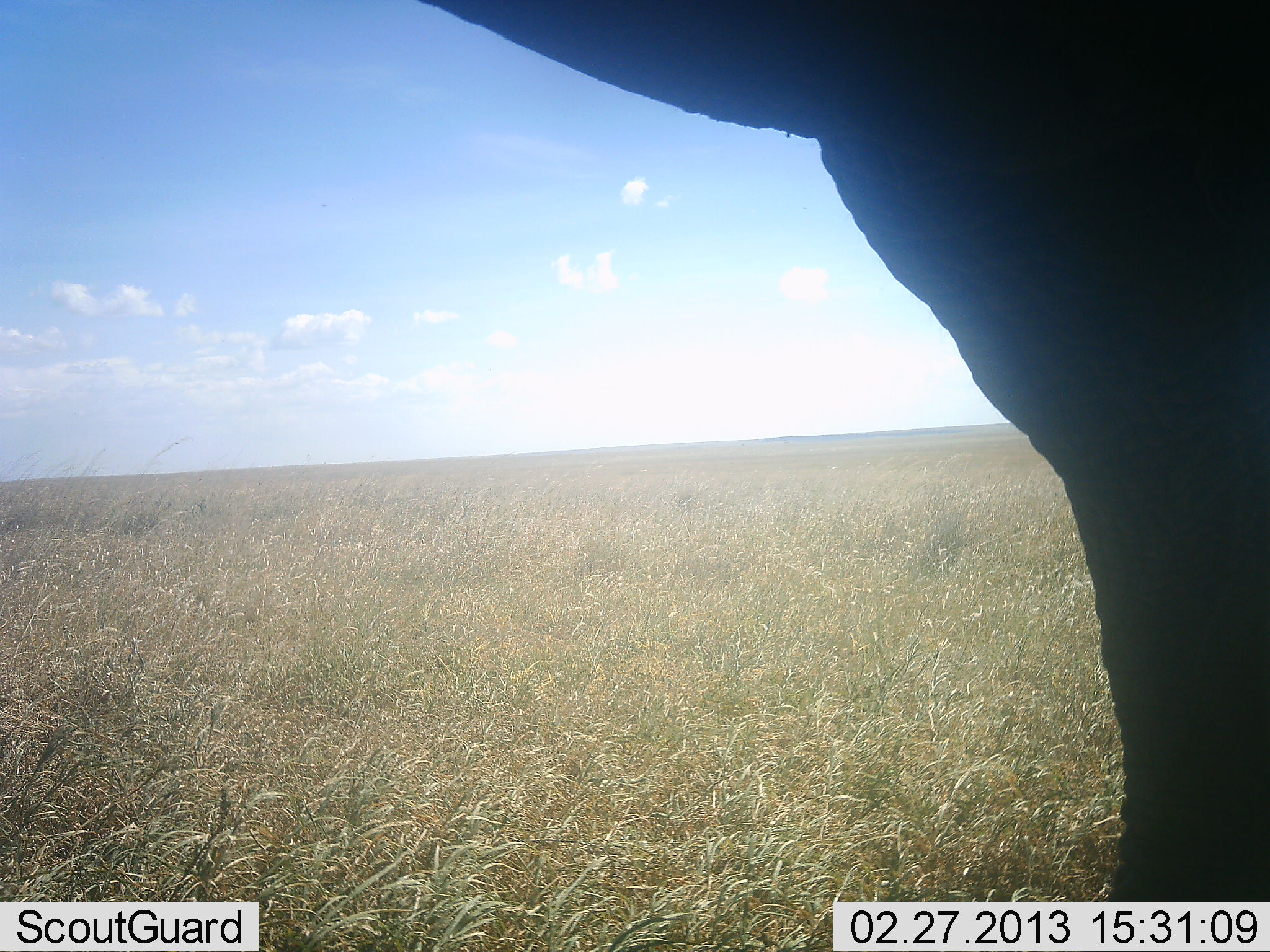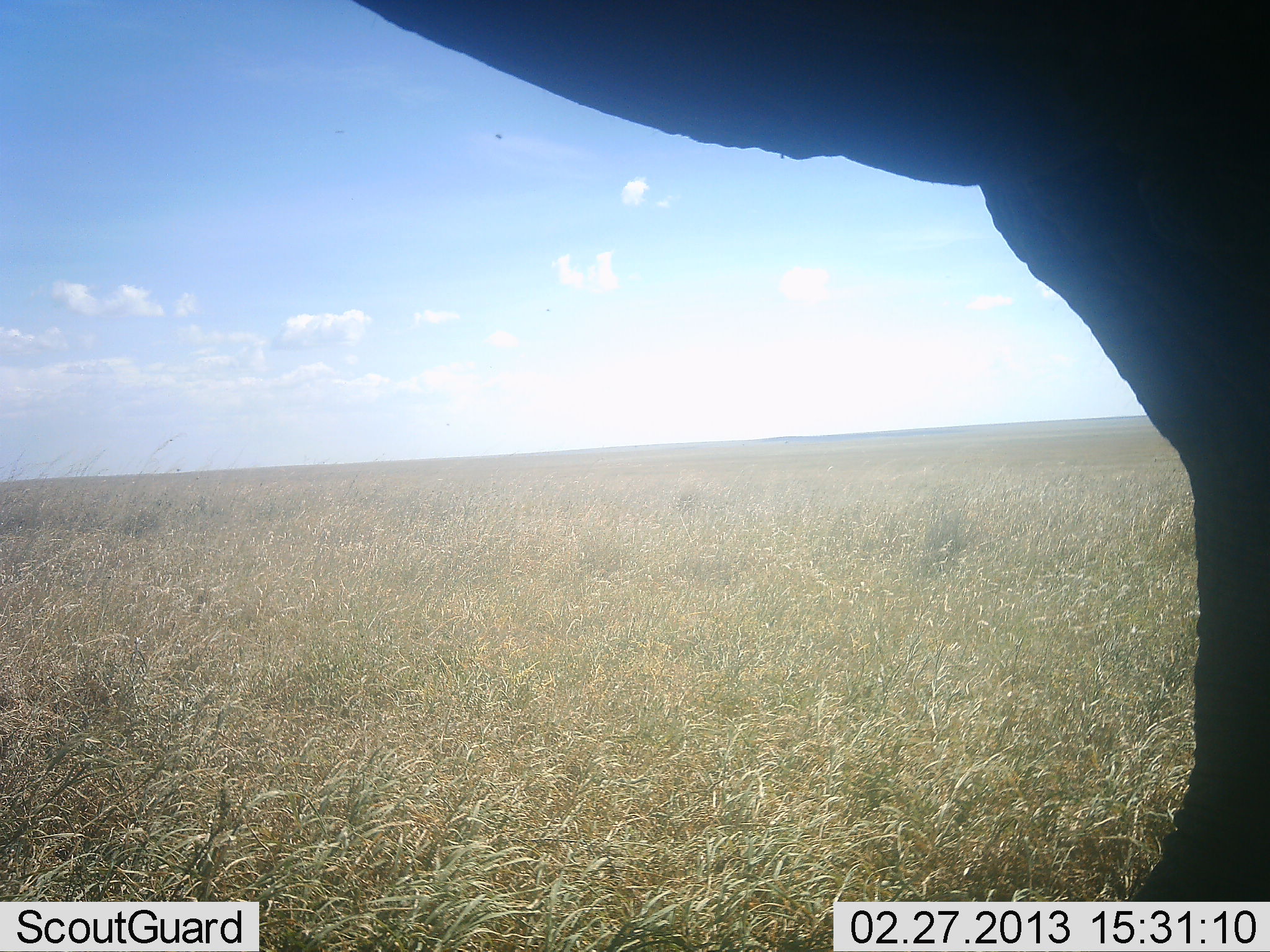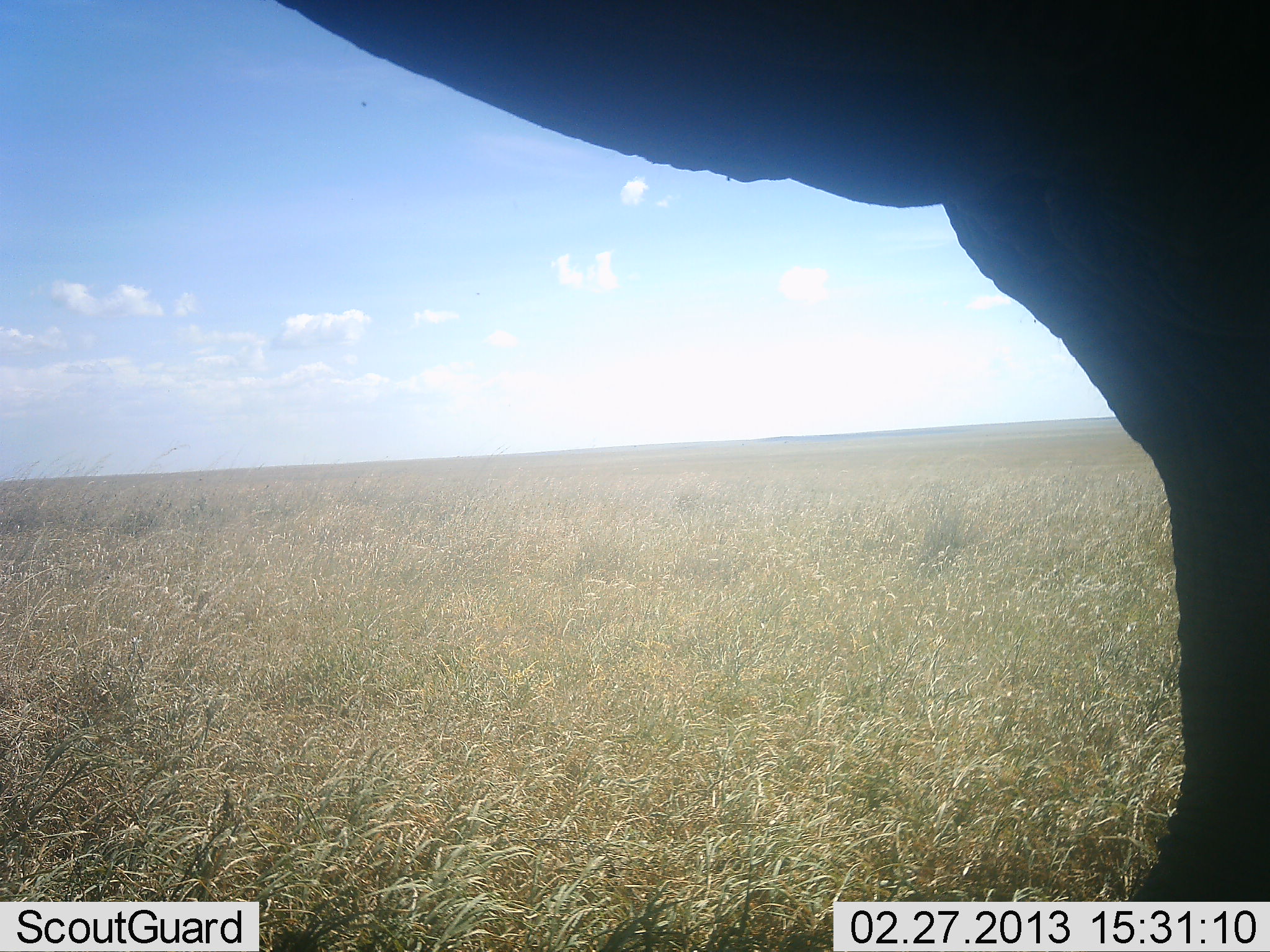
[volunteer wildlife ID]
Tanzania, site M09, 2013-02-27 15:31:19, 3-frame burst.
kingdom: Animalia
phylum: Chordata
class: Mammalia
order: Proboscidea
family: Elephantidae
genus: Loxodonta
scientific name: Loxodonta africana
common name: african bush elephant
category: elephant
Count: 1.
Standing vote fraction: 89%.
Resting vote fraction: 0%.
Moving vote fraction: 11%.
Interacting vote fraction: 0%.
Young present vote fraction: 0%.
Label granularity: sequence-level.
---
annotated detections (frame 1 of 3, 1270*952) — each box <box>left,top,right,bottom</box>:
animal: <box>416,0,1270,900</box>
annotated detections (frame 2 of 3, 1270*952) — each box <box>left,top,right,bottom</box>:
animal: <box>357,1,1270,901</box>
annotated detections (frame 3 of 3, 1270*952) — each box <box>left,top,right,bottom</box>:
animal: <box>278,0,1269,902</box>